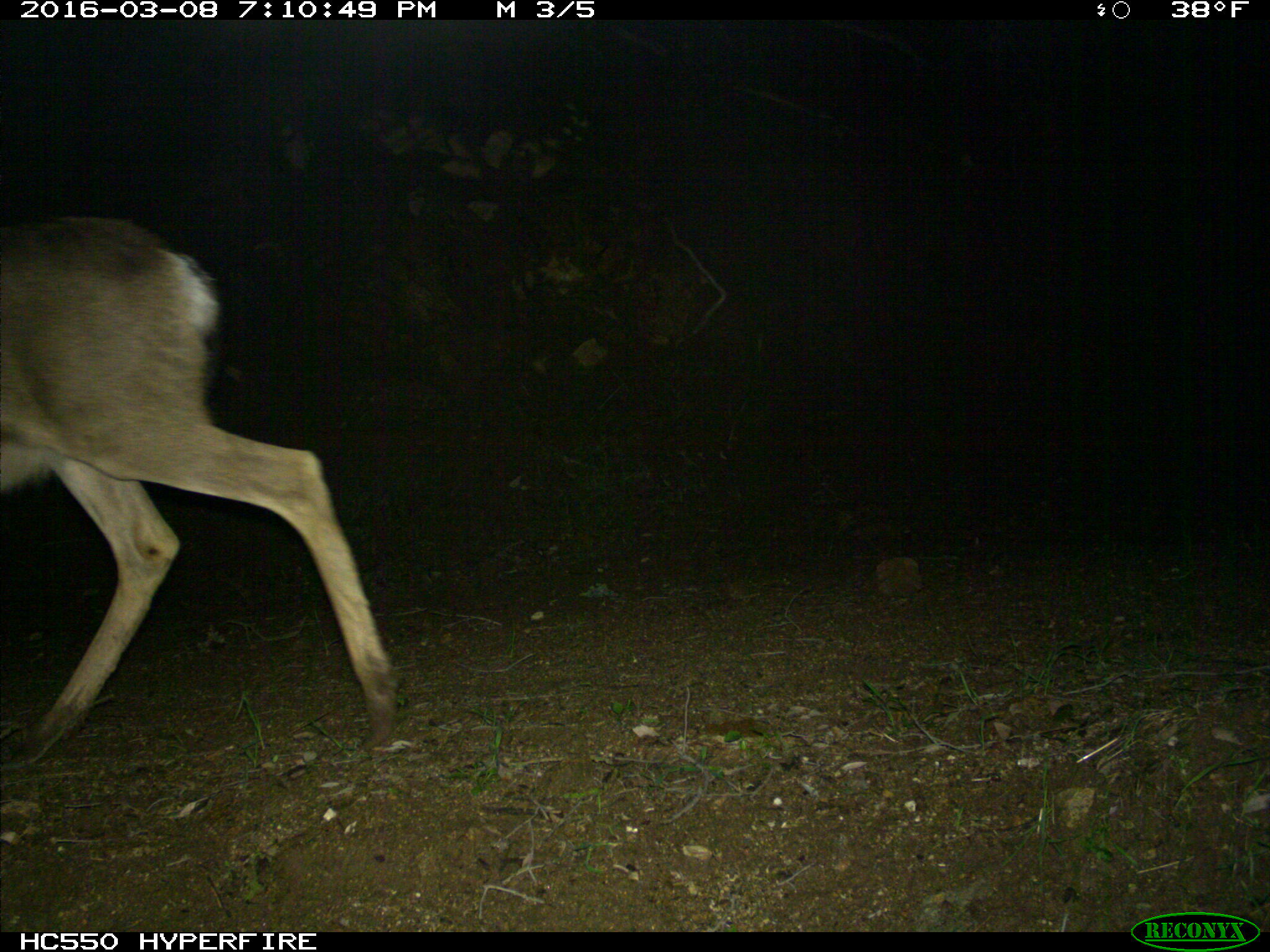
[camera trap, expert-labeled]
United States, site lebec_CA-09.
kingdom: Animalia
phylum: Chordata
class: Mammalia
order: Artiodactyla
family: Cervidae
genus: Odocoileus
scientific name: Odocoileus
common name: deer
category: unidentified deer